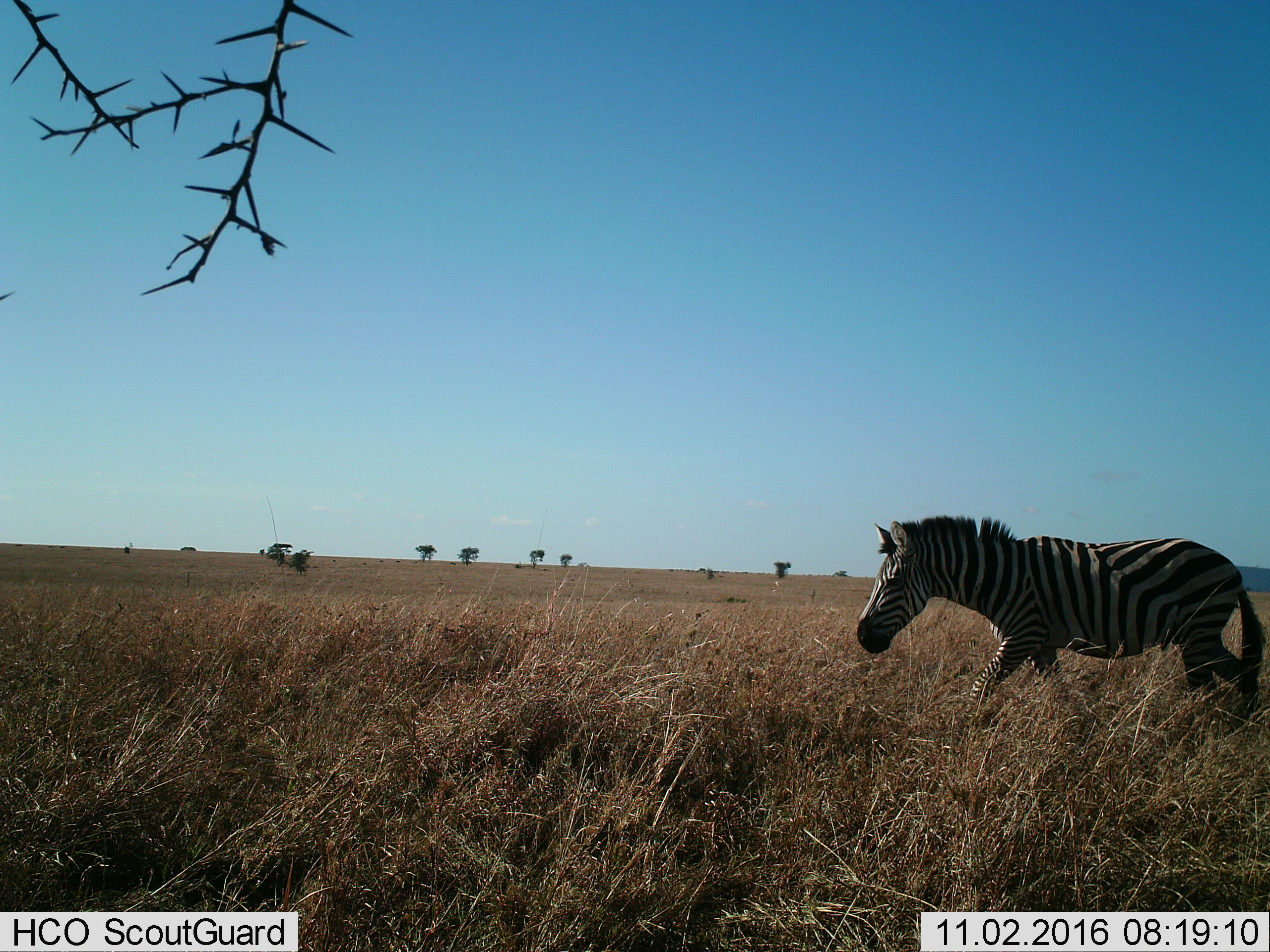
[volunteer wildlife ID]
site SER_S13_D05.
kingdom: Animalia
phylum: Chordata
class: Mammalia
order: Perissodactyla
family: Equidae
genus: Equus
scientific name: Equus quagga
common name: plains zebra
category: zebraplains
Zebraplains (plains zebra) (Equus quagga), count 1. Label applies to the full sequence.